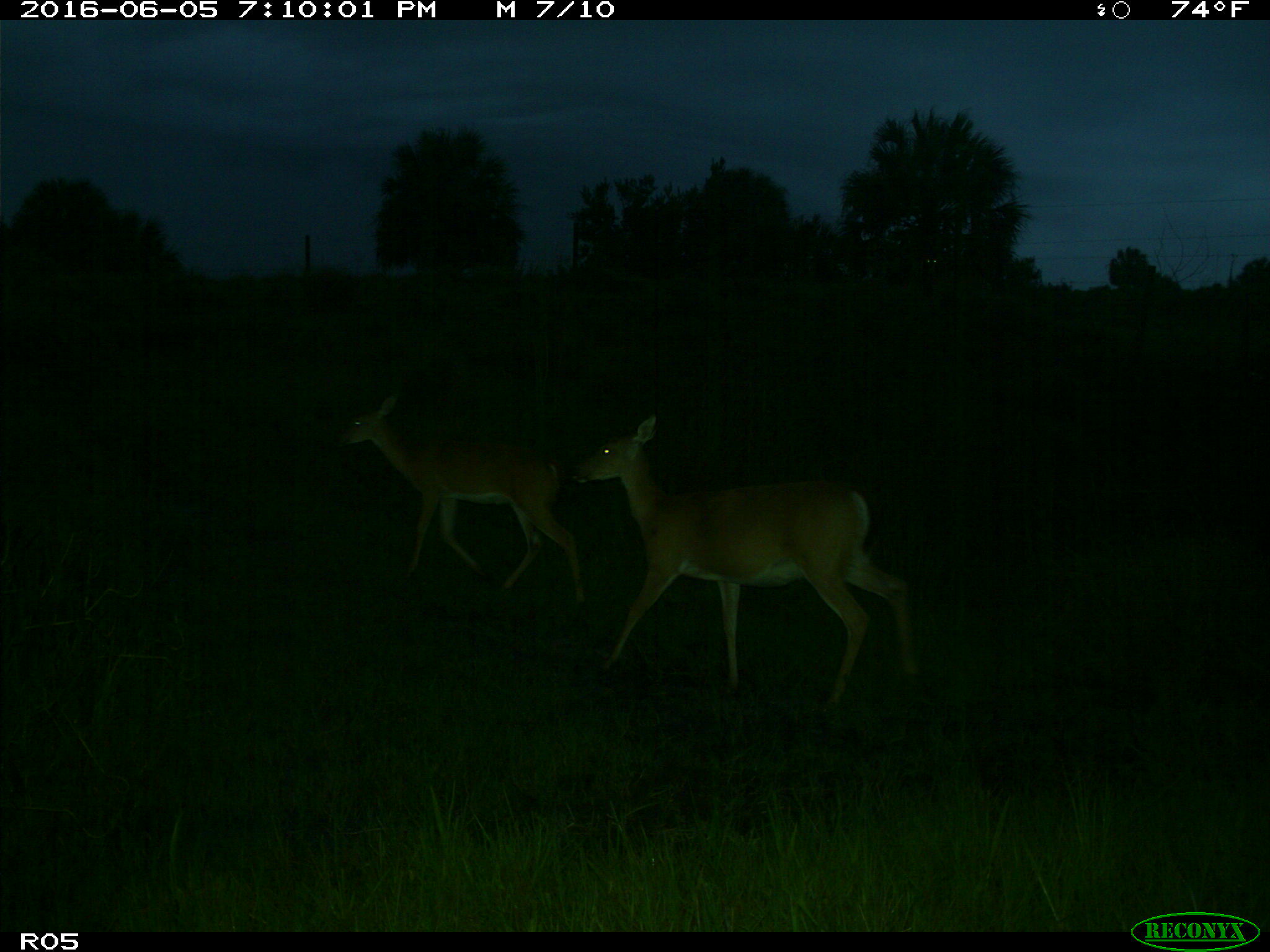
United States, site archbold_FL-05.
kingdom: Animalia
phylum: Chordata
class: Mammalia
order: Artiodactyla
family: Cervidae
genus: Odocoileus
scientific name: Odocoileus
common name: deer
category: unidentified deer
Unidentified deer (deer) (Odocoileus).